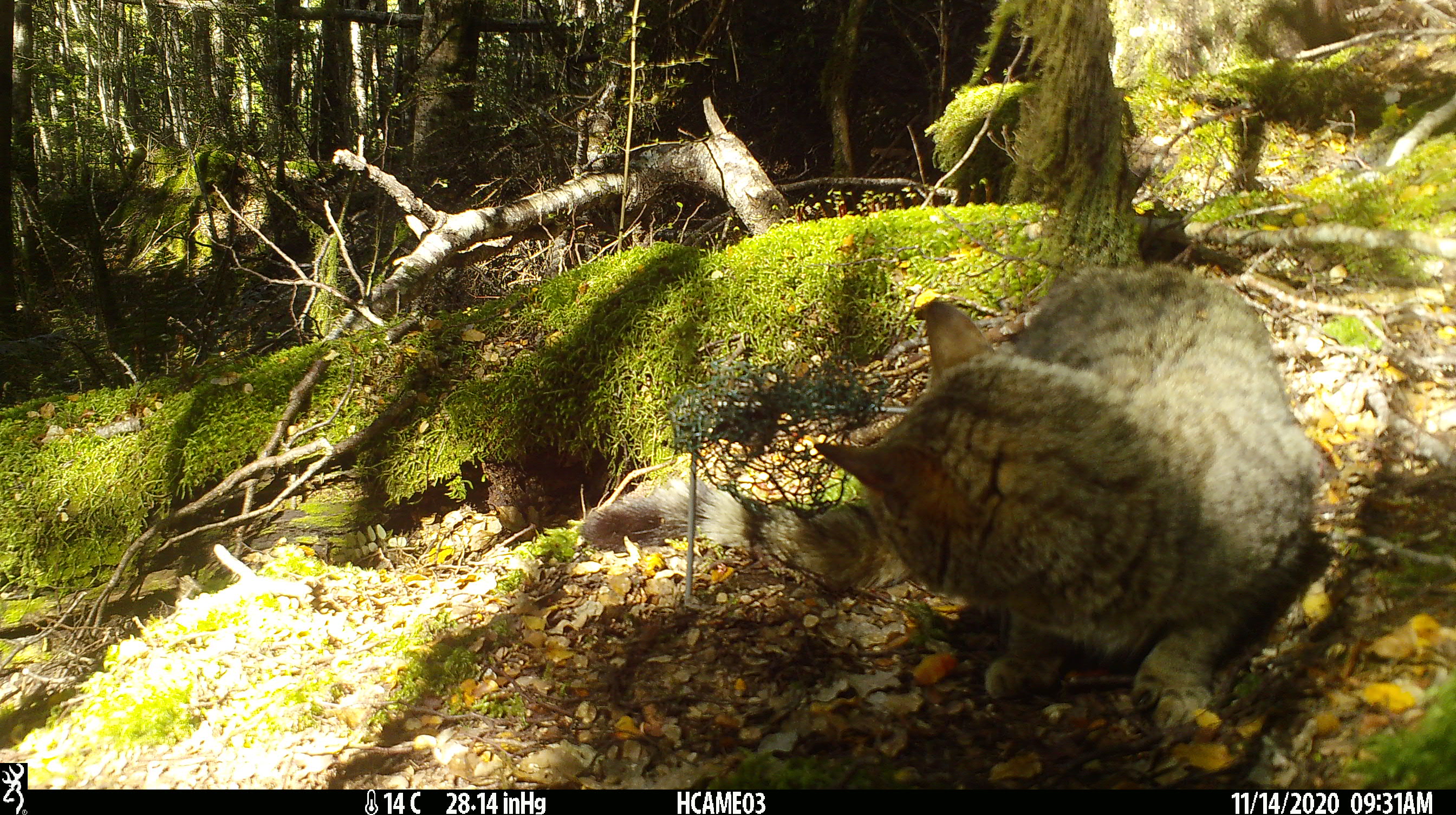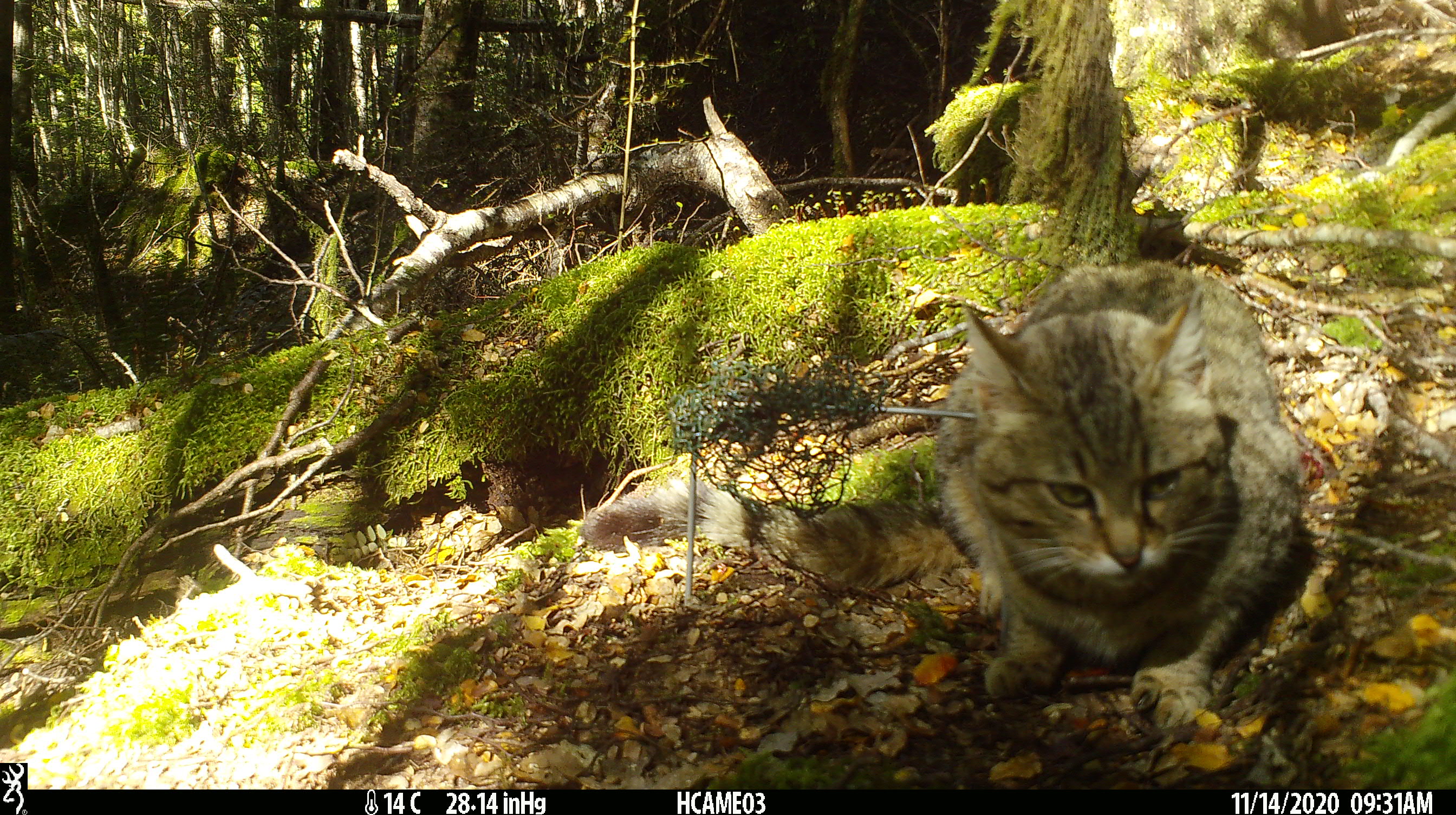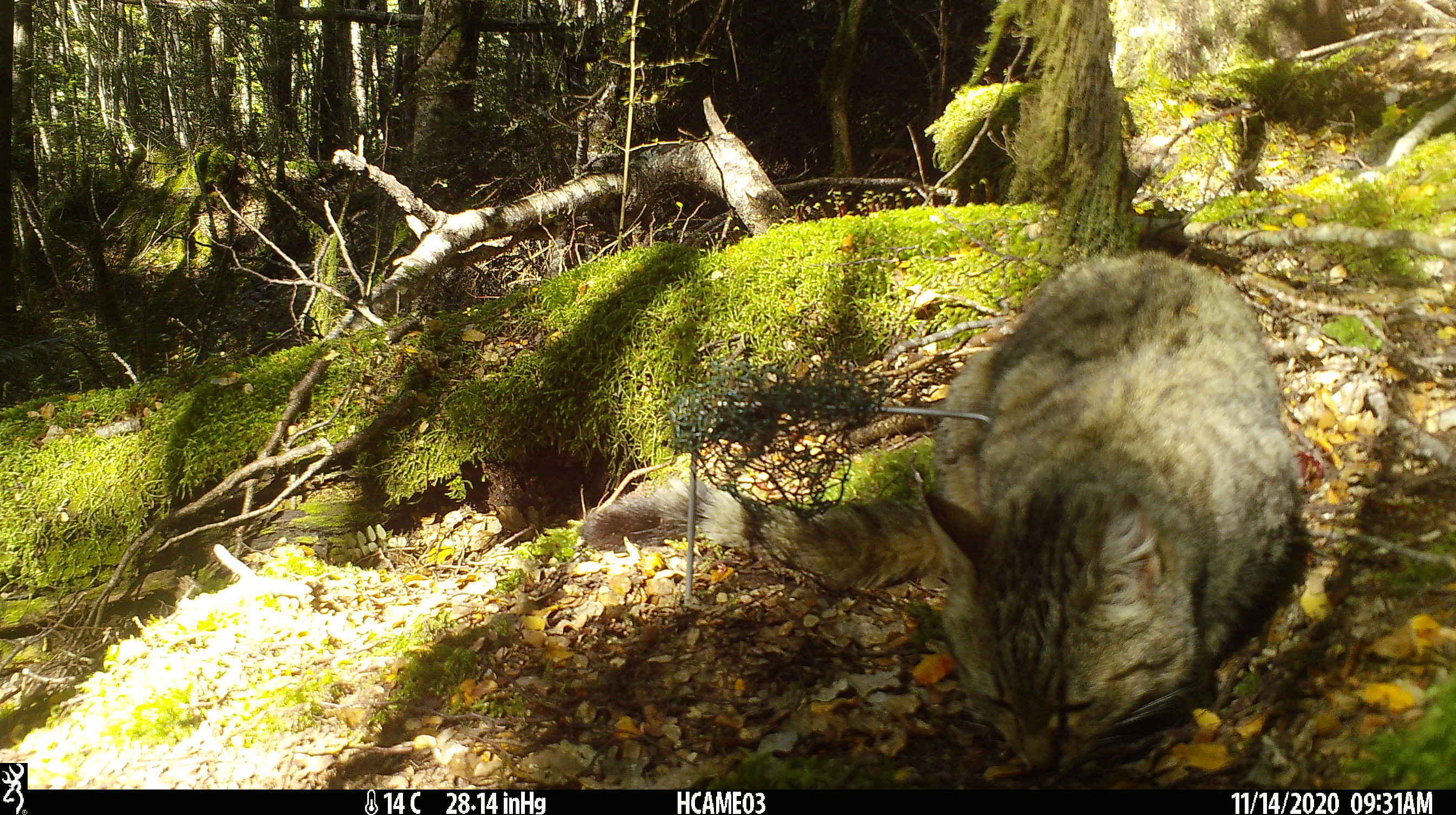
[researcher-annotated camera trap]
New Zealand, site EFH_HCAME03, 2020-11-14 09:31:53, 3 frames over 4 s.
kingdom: Animalia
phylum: Chordata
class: Mammalia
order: Carnivora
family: Felidae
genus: Felis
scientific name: Felis catus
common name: domestic cat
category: cat